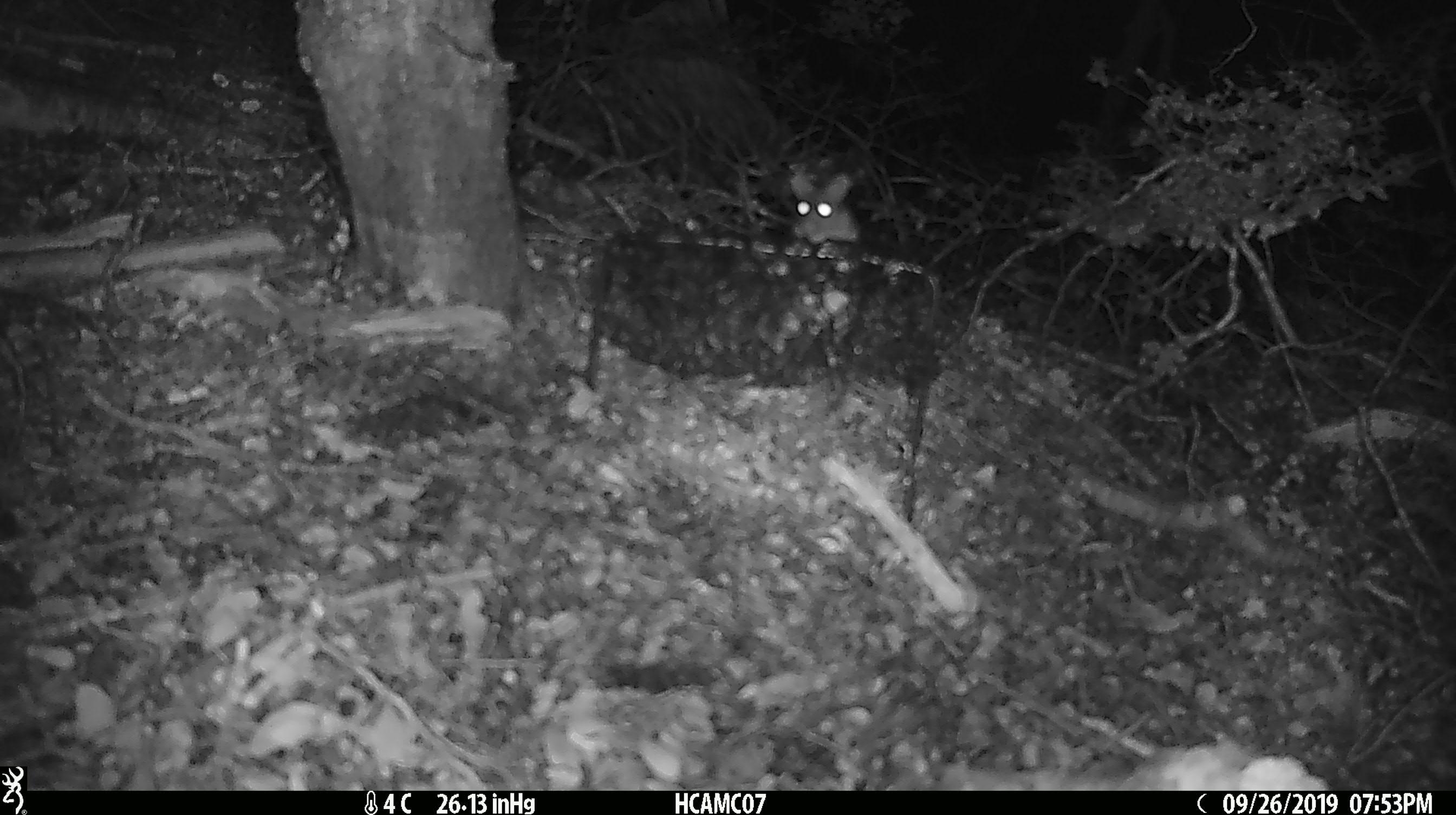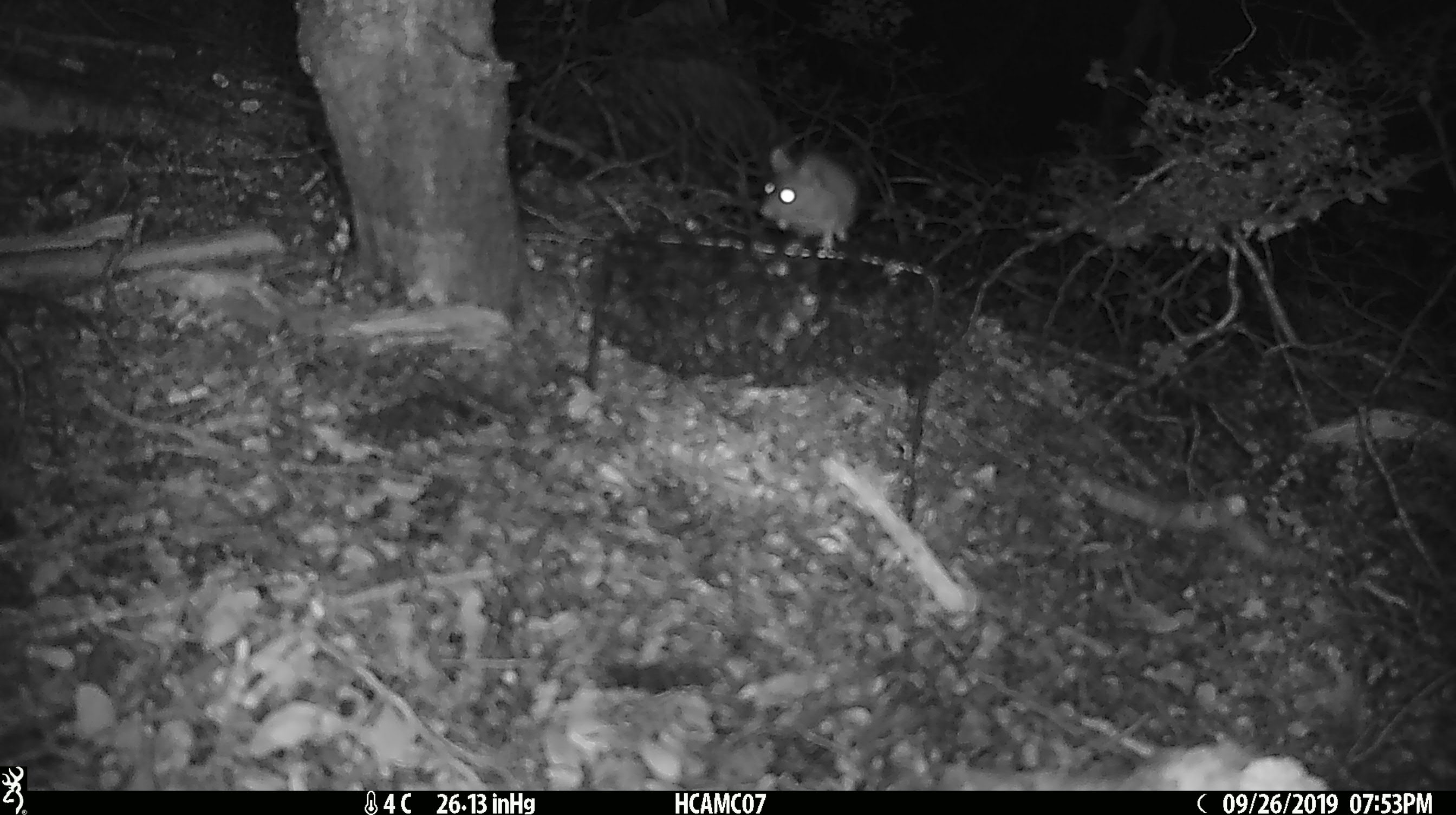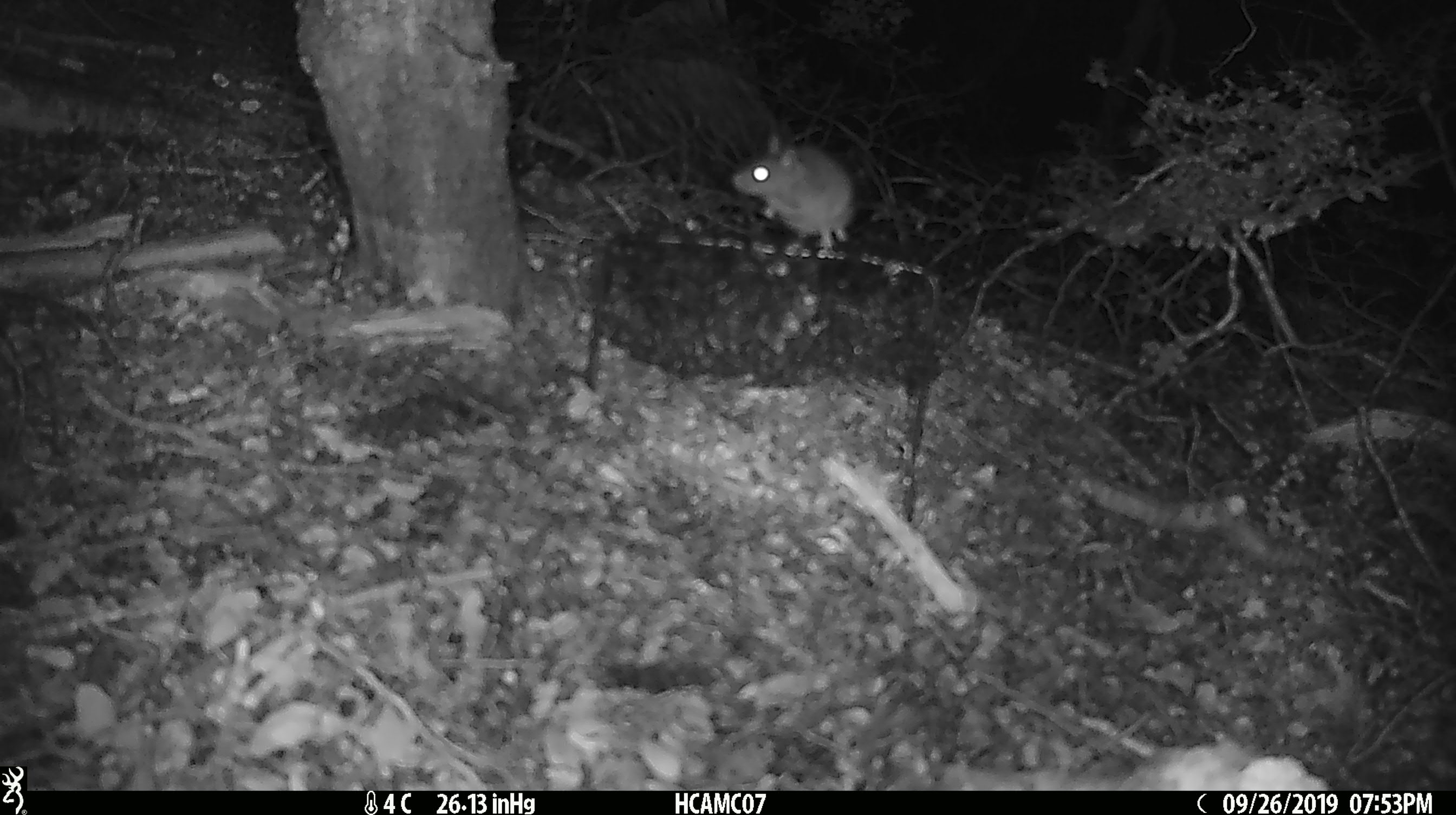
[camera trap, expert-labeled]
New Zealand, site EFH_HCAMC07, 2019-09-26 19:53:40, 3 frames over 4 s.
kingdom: Animalia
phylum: Chordata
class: Mammalia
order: Rodentia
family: Muridae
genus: Mus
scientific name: Mus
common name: mouse